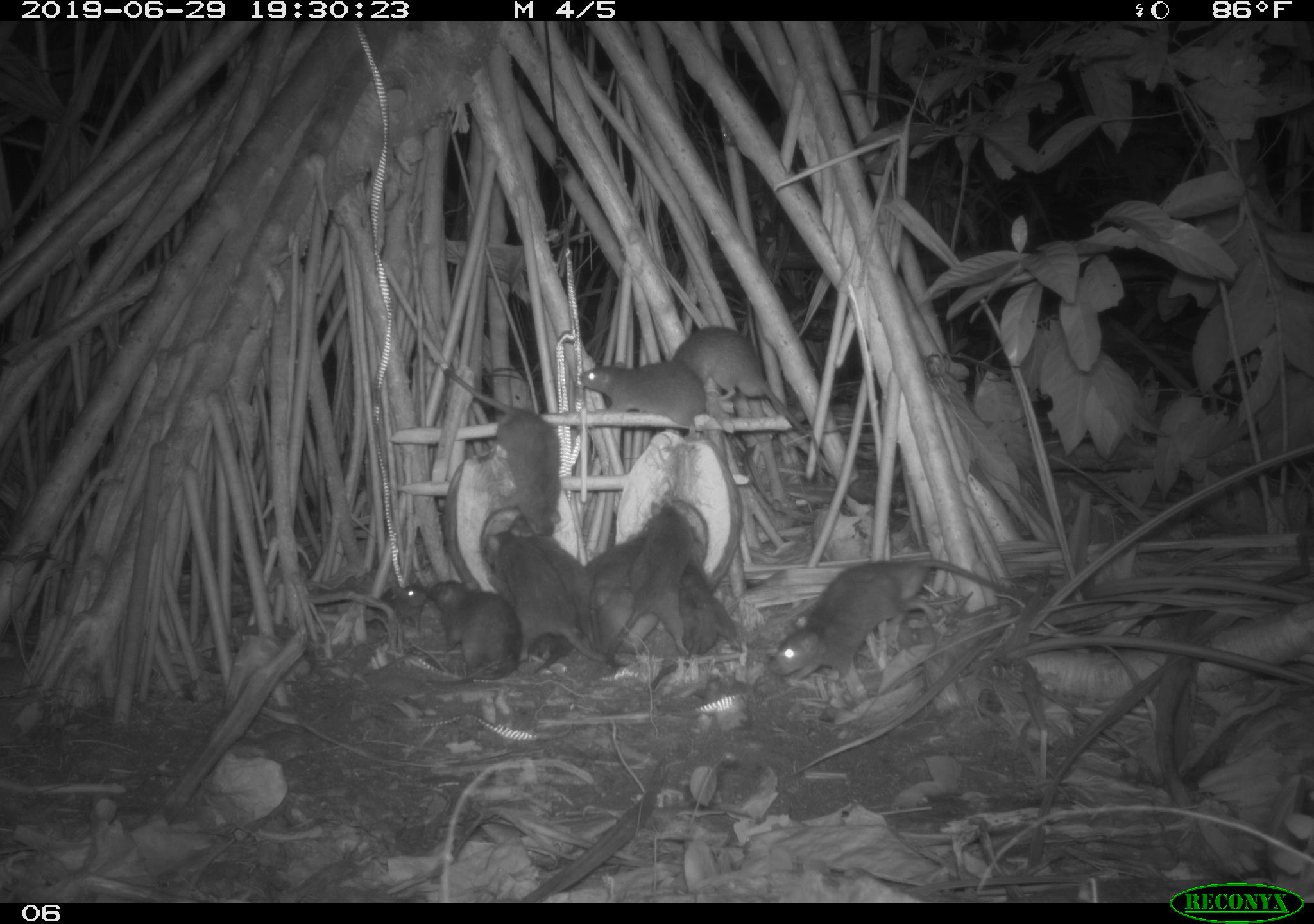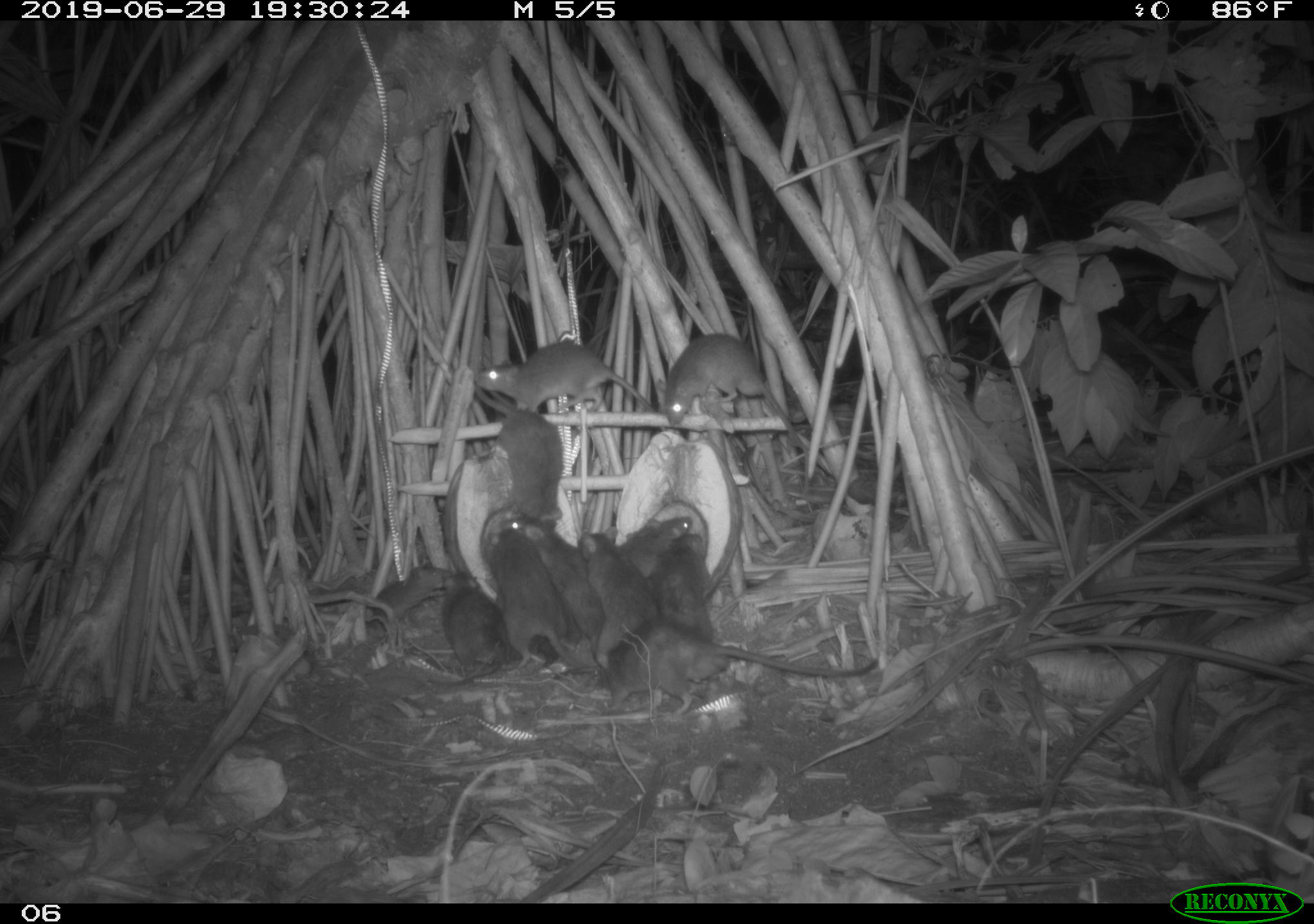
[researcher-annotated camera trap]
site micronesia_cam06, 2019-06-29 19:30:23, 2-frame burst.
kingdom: Animalia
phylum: Chordata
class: Mammalia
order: Rodentia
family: Muridae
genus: Rattus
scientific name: Rattus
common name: rat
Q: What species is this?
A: Rat (Rattus).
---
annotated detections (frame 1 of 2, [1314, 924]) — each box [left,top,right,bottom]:
rat: [767,543,1043,685]; [438,368,570,553]; [663,314,807,447]; [603,493,708,671]; [481,523,590,676]; [580,359,724,447]; [428,575,521,695]; [665,550,745,655]; [517,524,602,613]; [595,585,667,660]; [585,528,649,604]; [373,570,438,635]; [531,629,586,673]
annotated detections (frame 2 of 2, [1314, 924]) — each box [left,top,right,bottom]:
rat: [590,613,879,718]; [660,330,817,493]; [457,368,567,544]; [500,515,606,661]; [469,343,658,420]; [481,526,574,677]; [577,524,663,663]; [443,565,518,674]; [651,529,718,645]; [366,555,456,630]; [622,514,696,572]